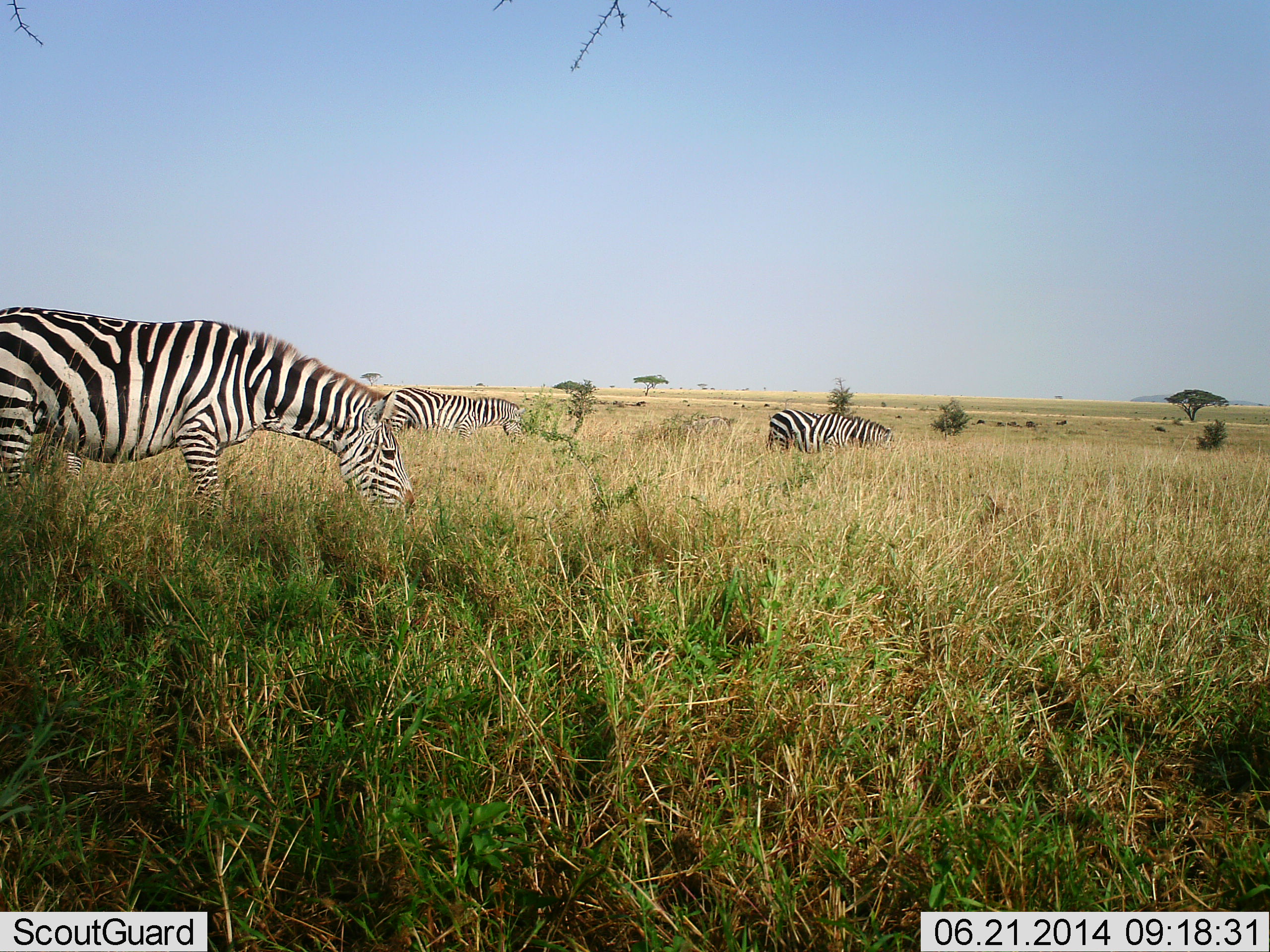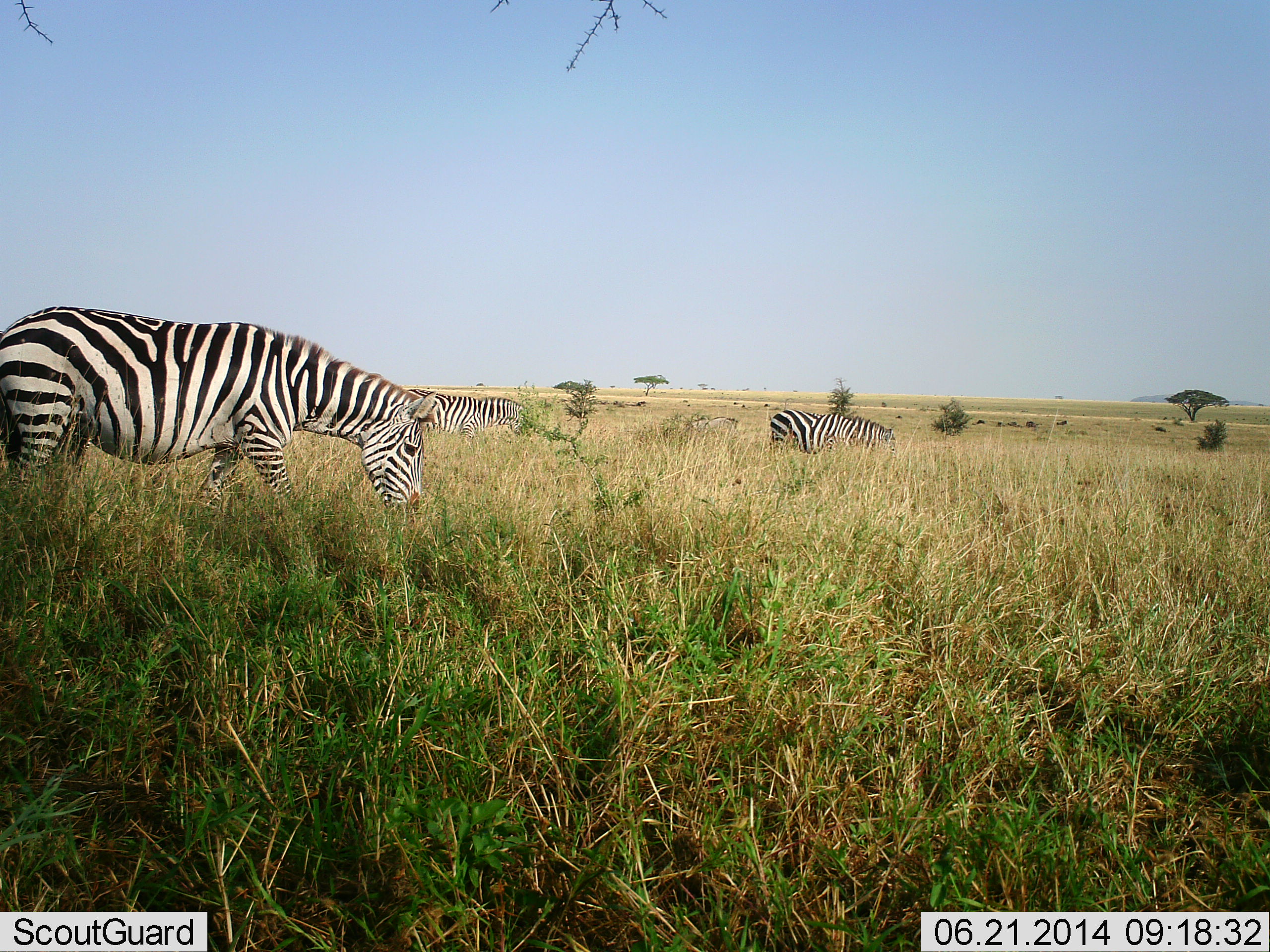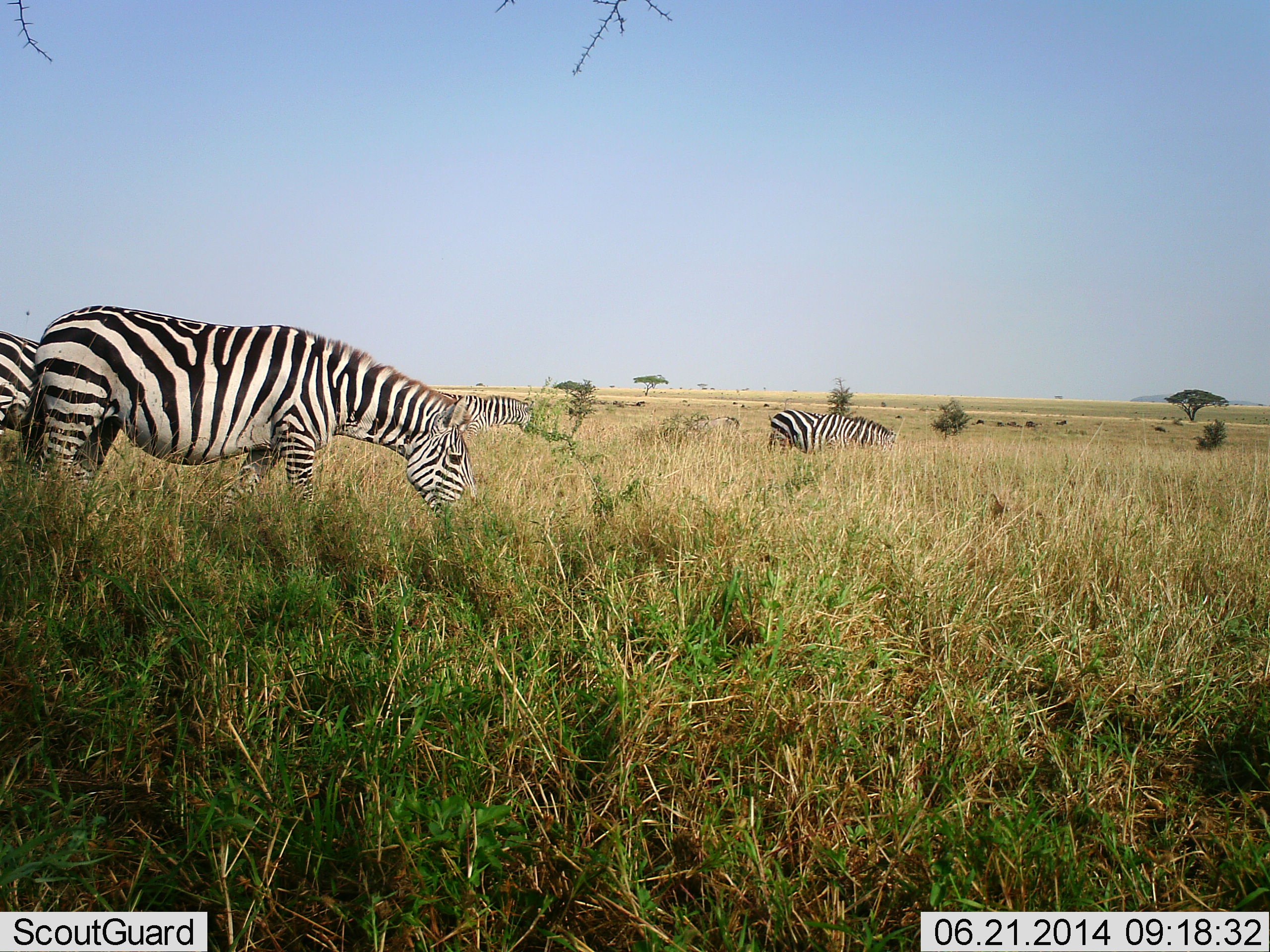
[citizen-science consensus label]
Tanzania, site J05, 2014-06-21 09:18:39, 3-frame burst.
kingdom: Animalia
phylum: Chordata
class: Mammalia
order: Perissodactyla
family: Equidae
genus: Equus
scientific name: Equus quagga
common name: plains zebra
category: zebra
Zebra (plains zebra) (Equus quagga), count 4. Behavior (volunteer vote fractions): standing 10%, resting 0%, moving 30%, interacting 0%. Young present (vote fraction): 0%. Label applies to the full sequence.